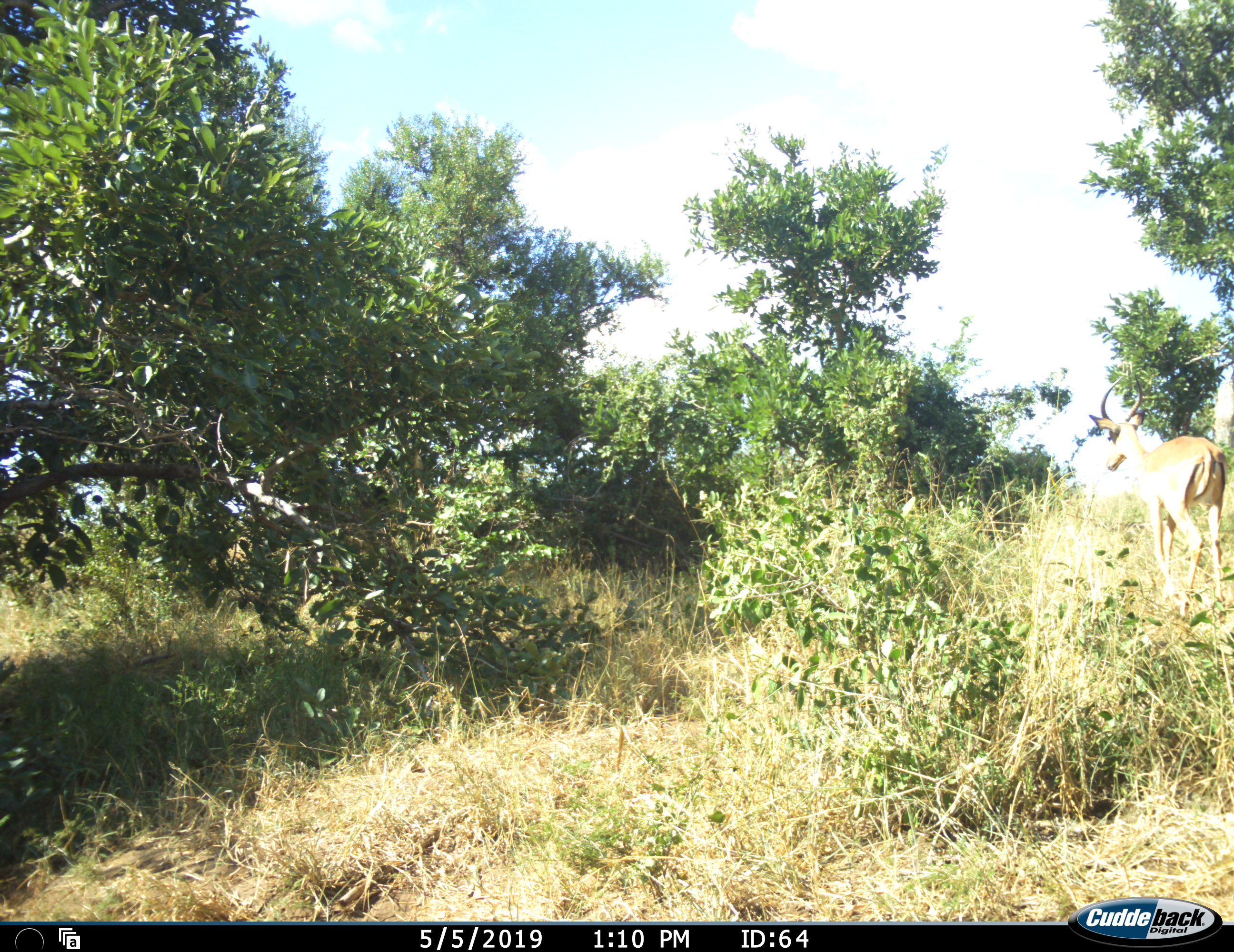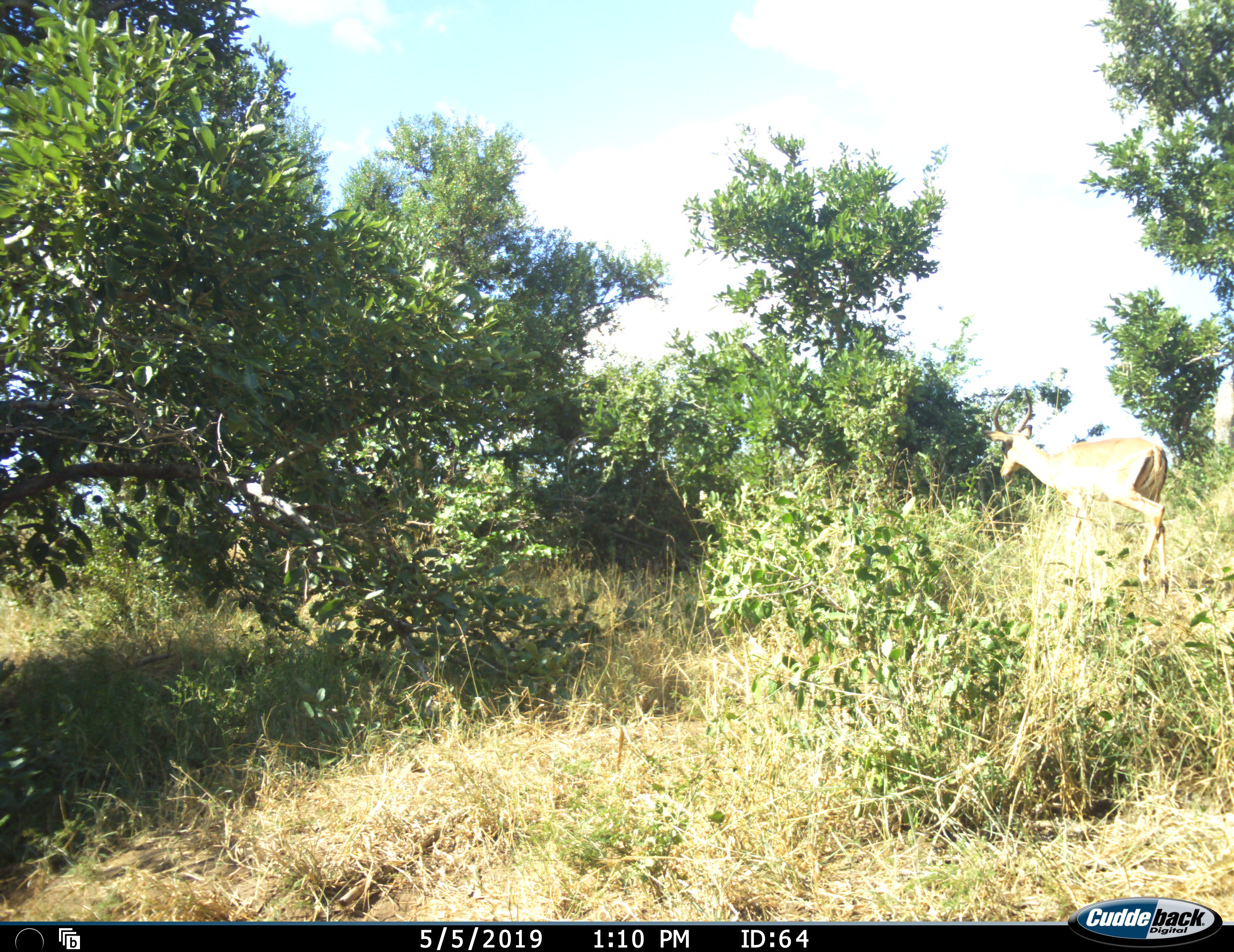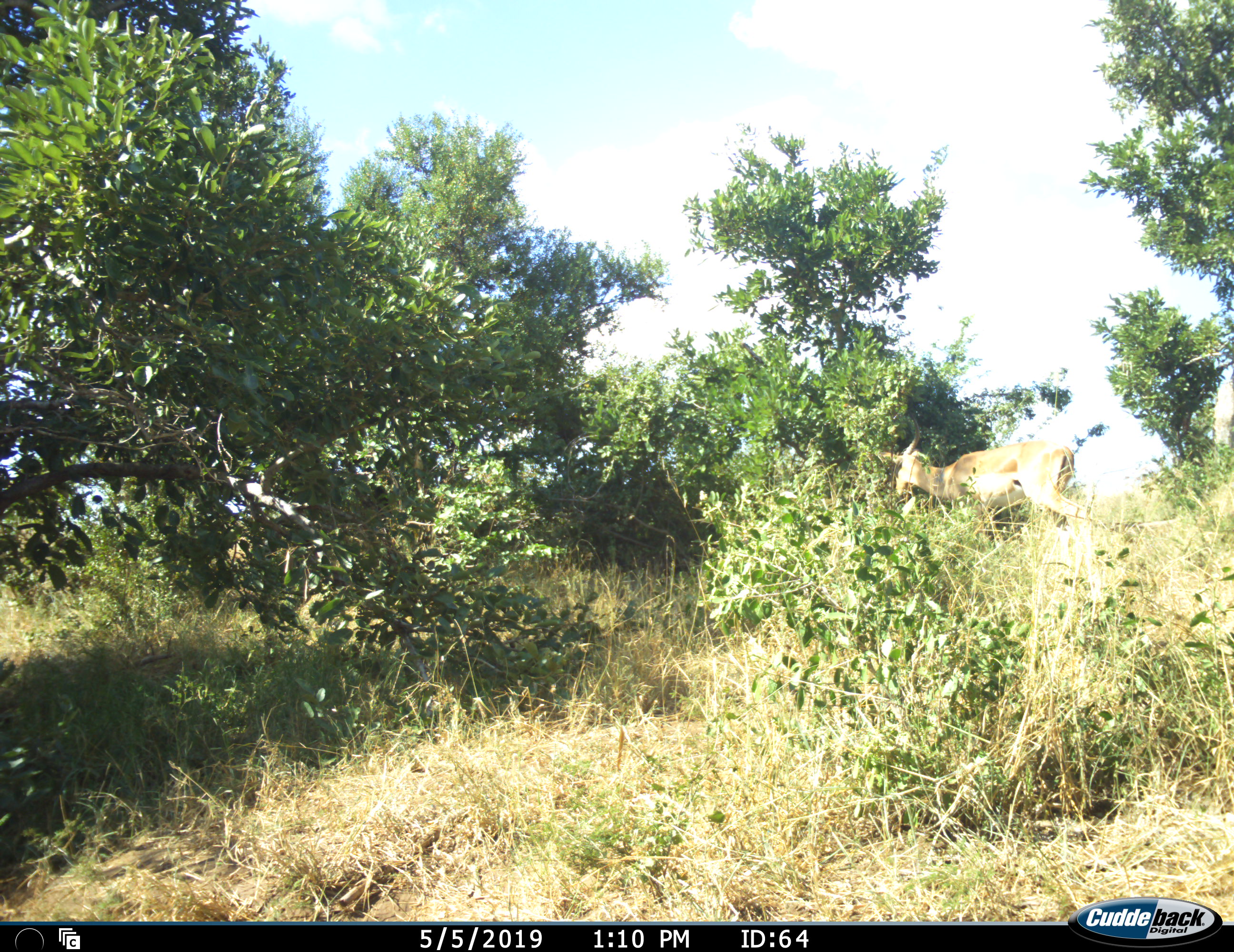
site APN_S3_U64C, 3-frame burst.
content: unidentified animal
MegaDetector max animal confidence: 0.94